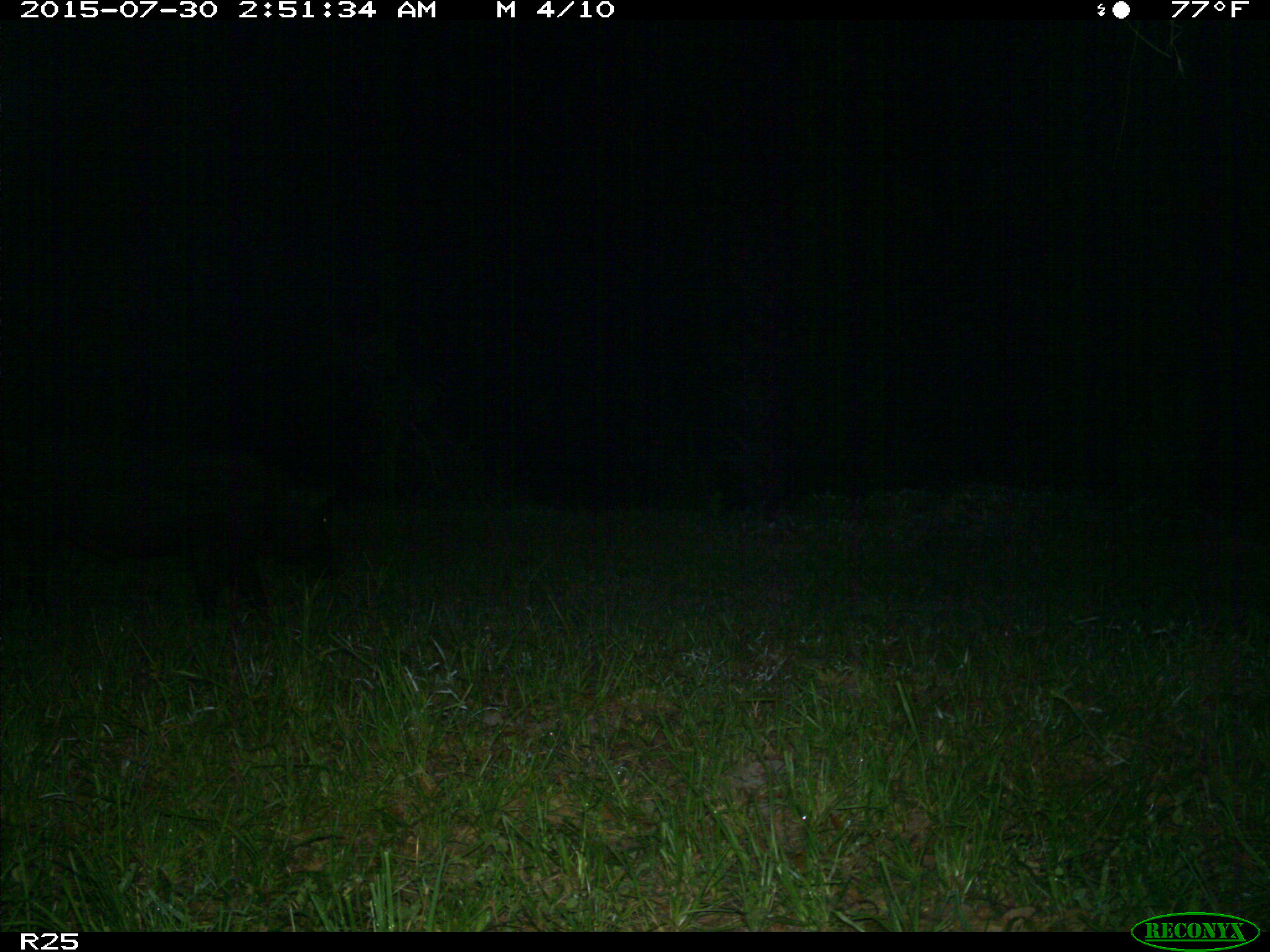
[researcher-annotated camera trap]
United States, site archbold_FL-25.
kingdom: Animalia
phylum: Chordata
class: Mammalia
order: Artiodactyla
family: Suidae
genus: Sus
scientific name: Sus scrofa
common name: wild boar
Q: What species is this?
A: Sus scrofa (wild boar).